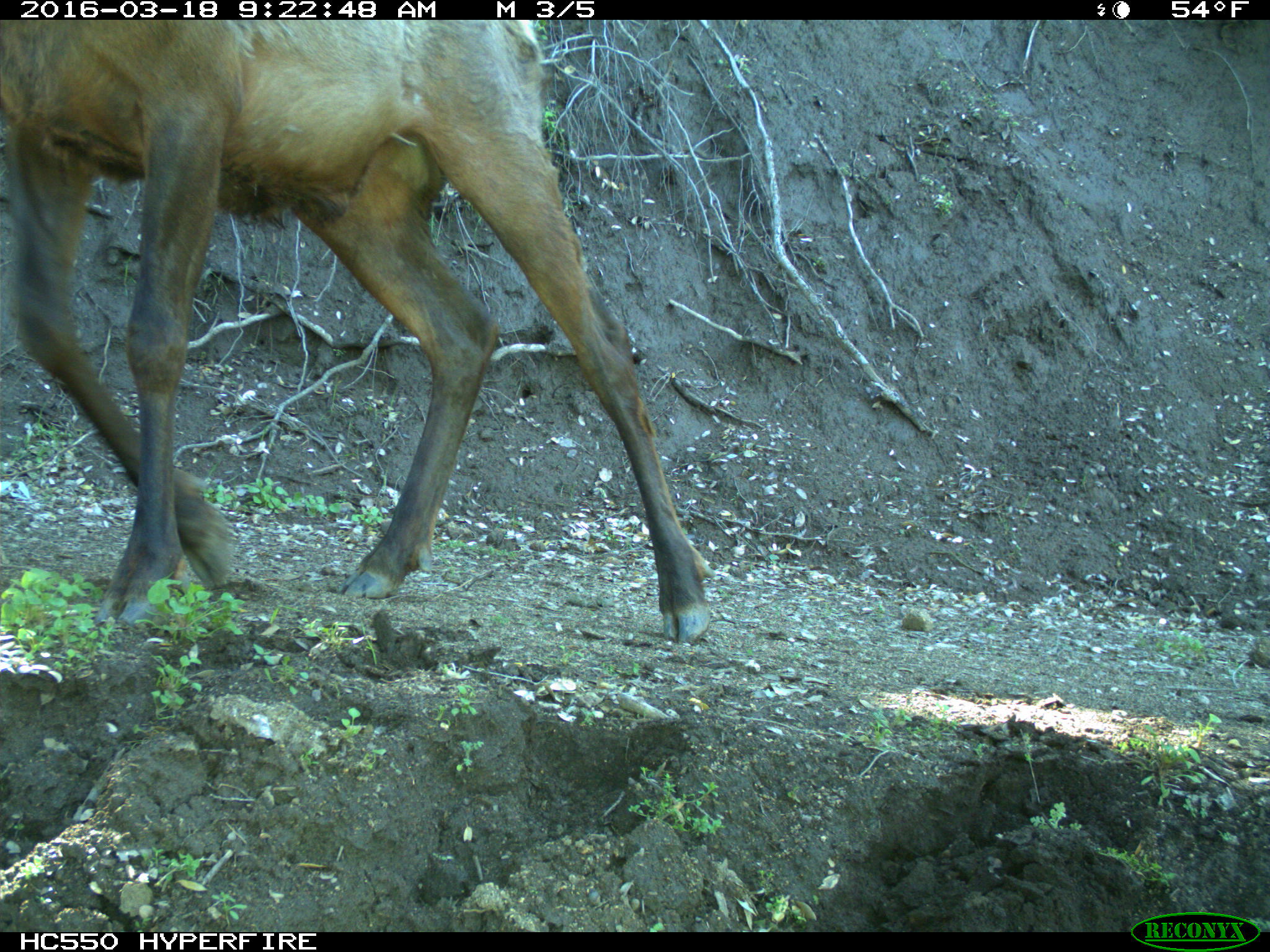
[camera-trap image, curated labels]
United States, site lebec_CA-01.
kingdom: Animalia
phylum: Chordata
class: Mammalia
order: Artiodactyla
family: Cervidae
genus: Cervus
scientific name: Cervus canadensis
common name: elk